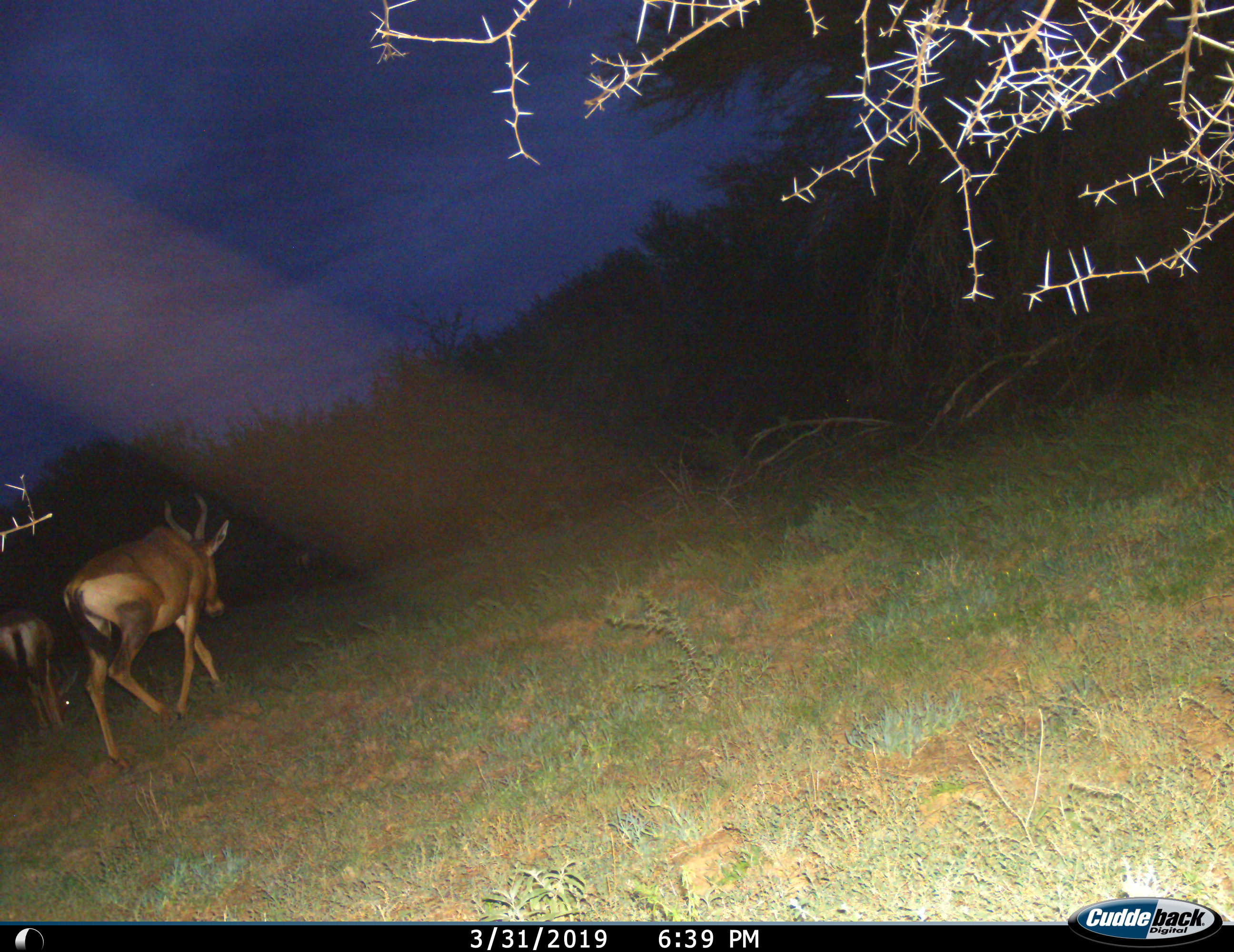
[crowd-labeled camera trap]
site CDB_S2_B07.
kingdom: Animalia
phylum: Chordata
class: Mammalia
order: Artiodactyla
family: Bovidae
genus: Alcelaphus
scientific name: Alcelaphus buselaphus caama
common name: red hartebeest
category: hartebeestred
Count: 2.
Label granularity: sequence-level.